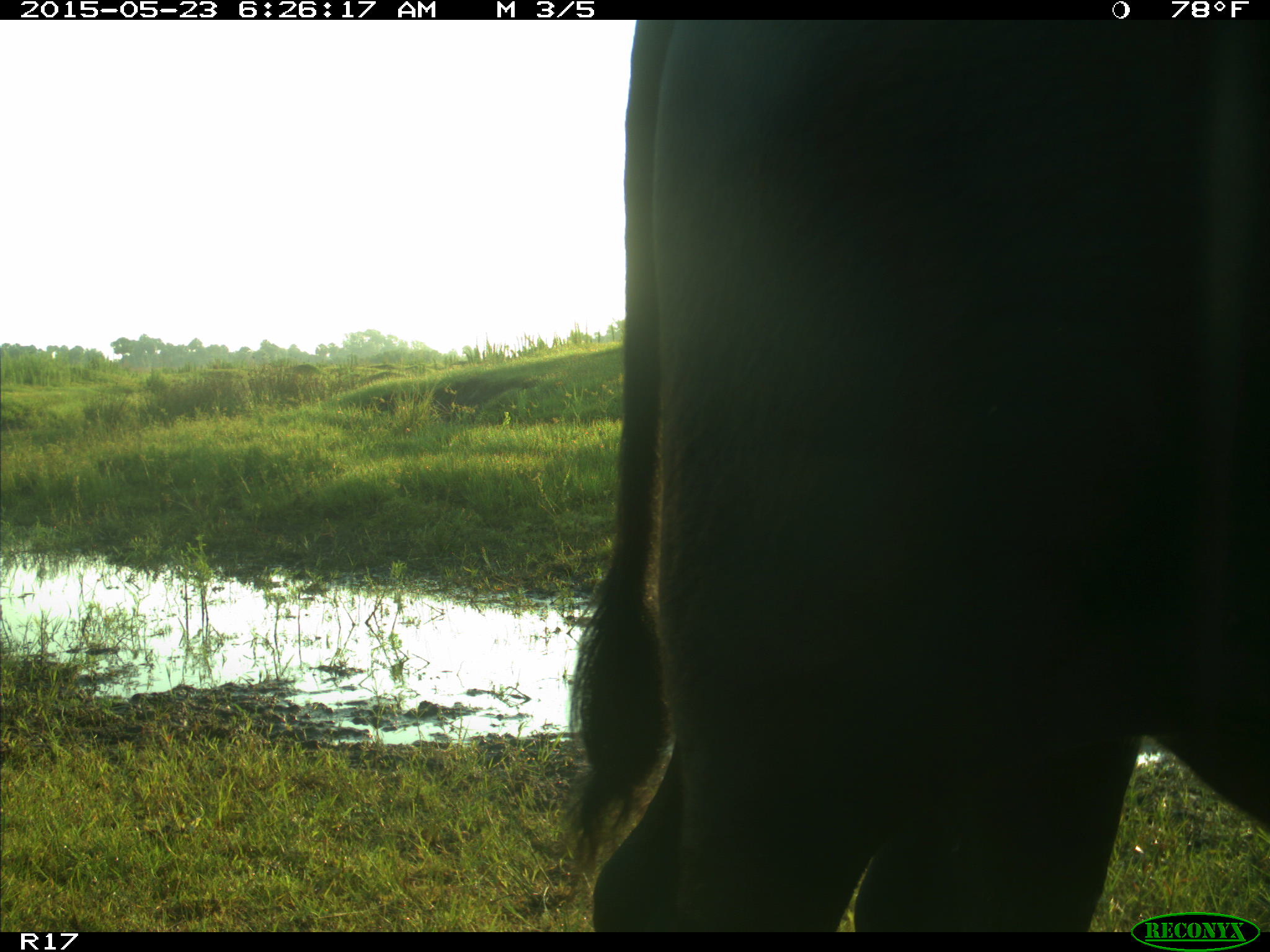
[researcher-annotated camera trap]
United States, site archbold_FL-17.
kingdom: Animalia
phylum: Chordata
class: Mammalia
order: Artiodactyla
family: Bovidae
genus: Bos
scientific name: Bos taurus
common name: domestic cow